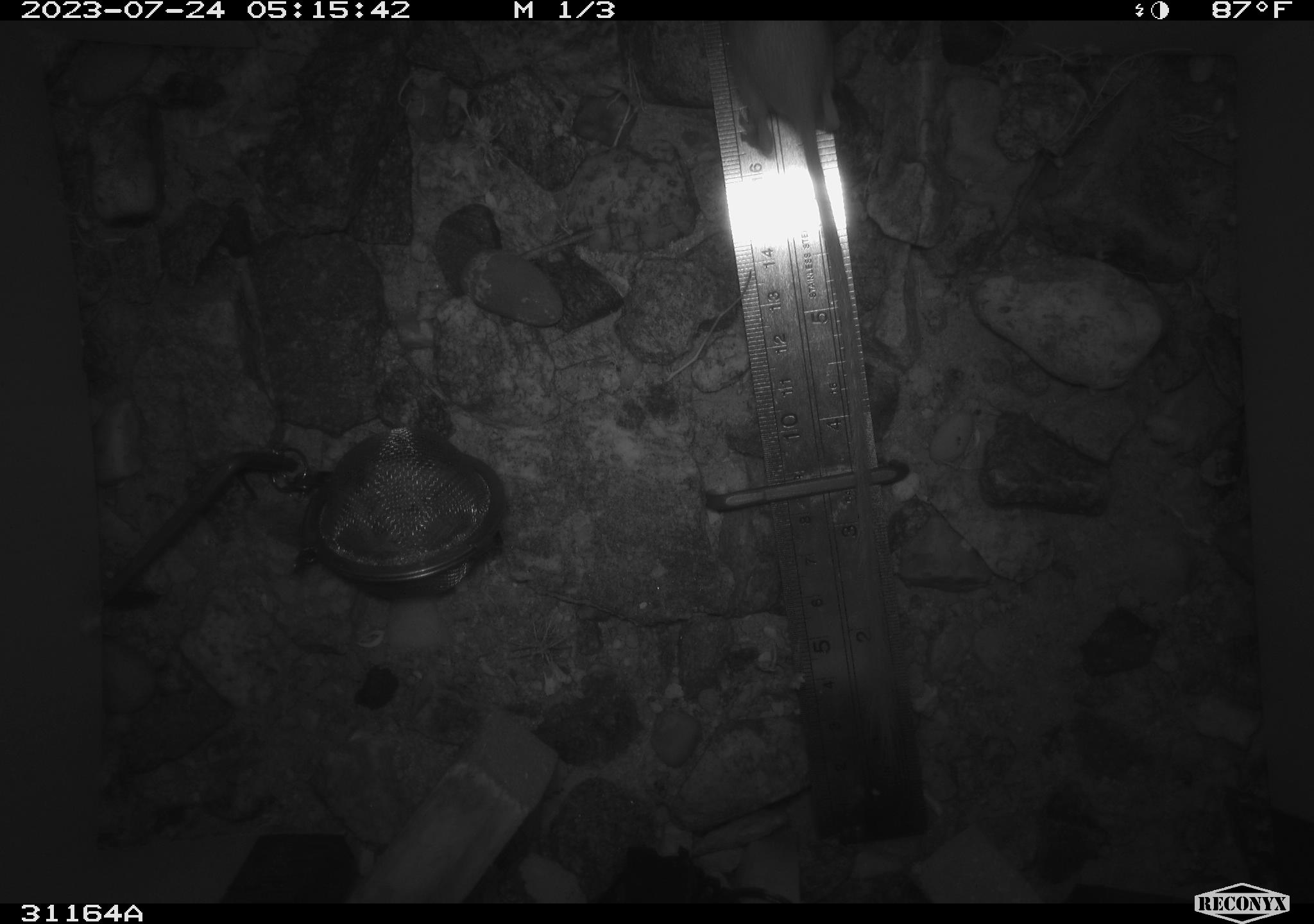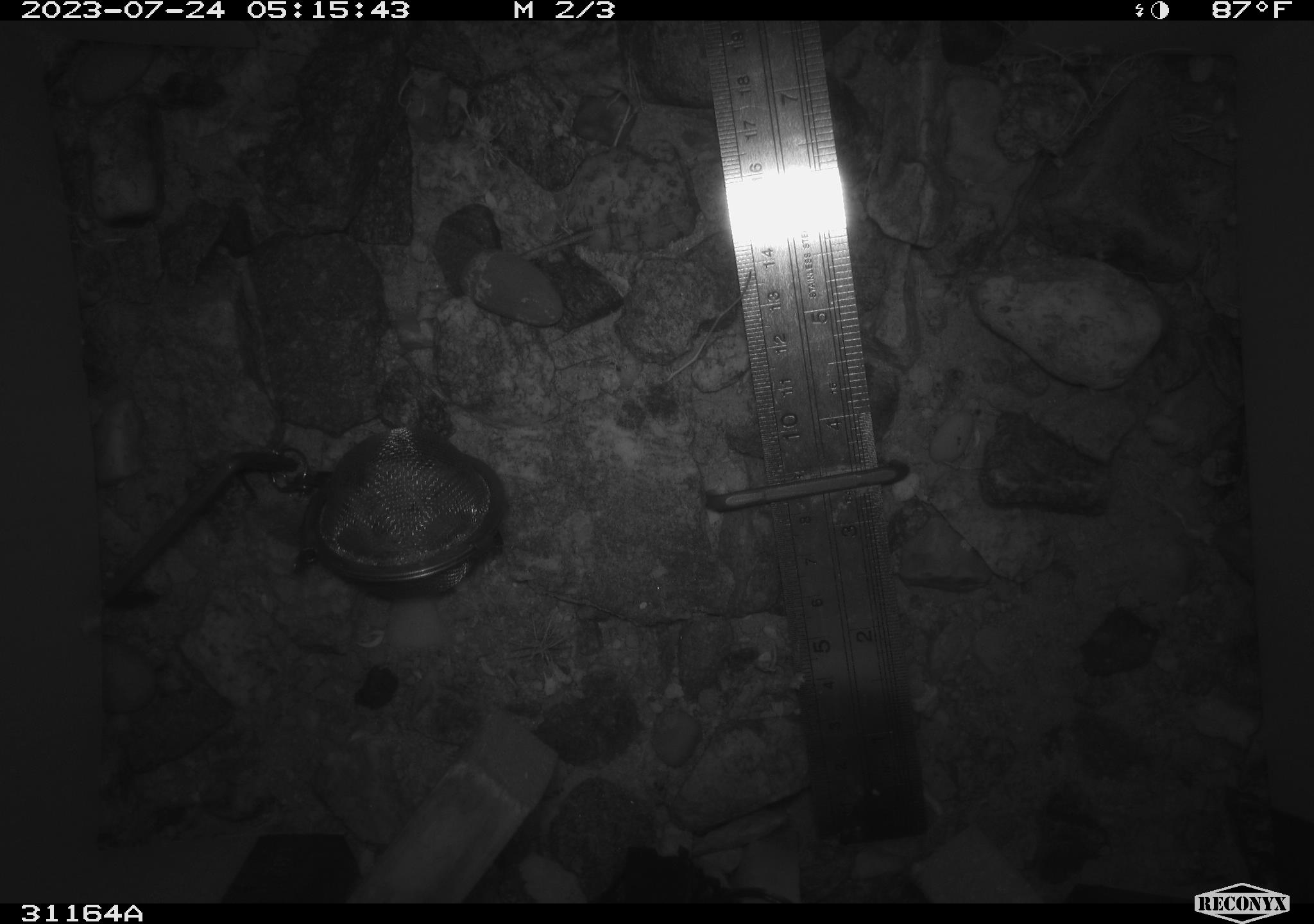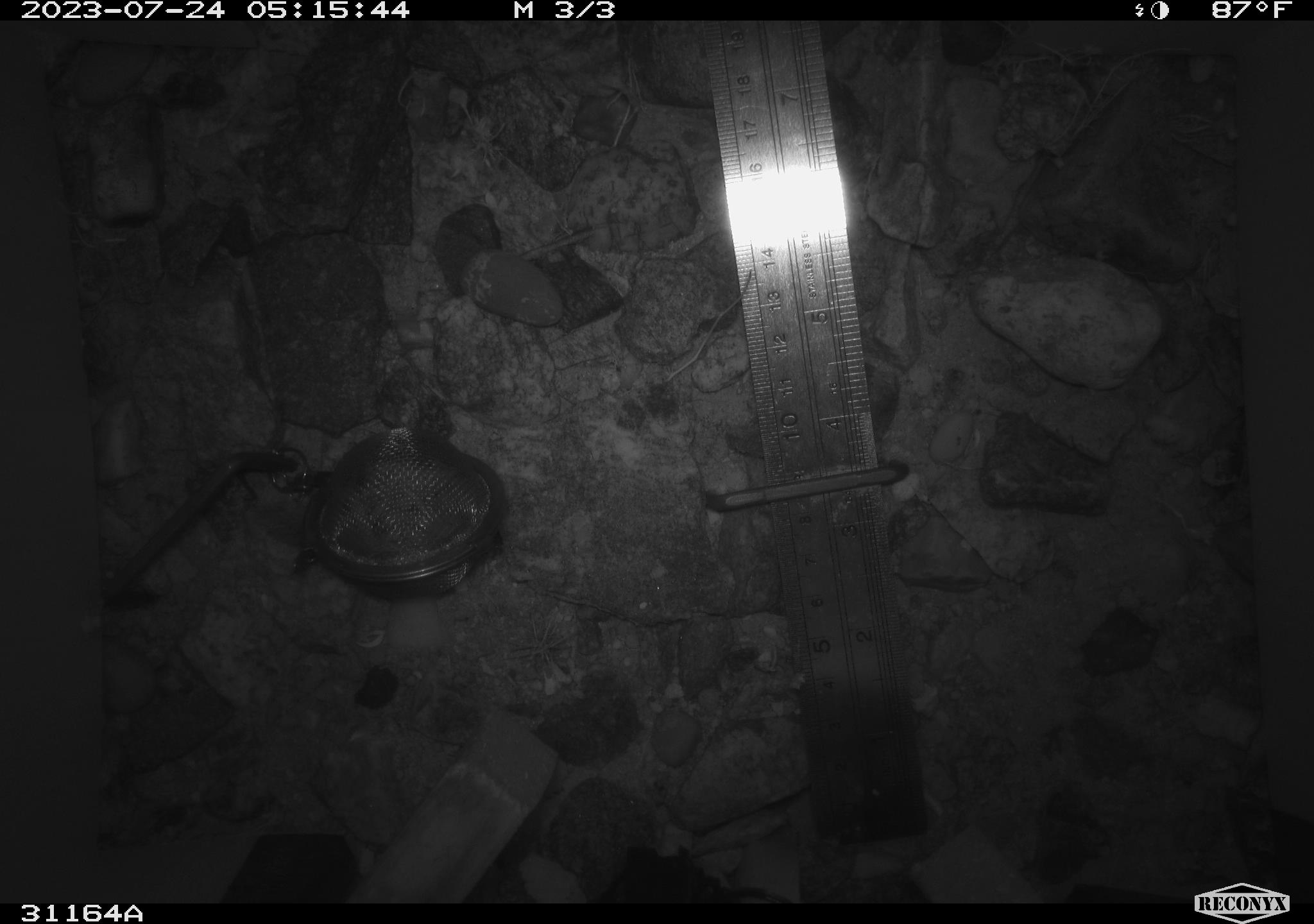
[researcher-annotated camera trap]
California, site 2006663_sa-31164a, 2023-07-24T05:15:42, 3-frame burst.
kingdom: Animalia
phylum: Chordata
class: Mammalia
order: Rodentia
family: Heteromyidae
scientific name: Heteromyidae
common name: kangaroo rats and pocket mice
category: heteromyidae family